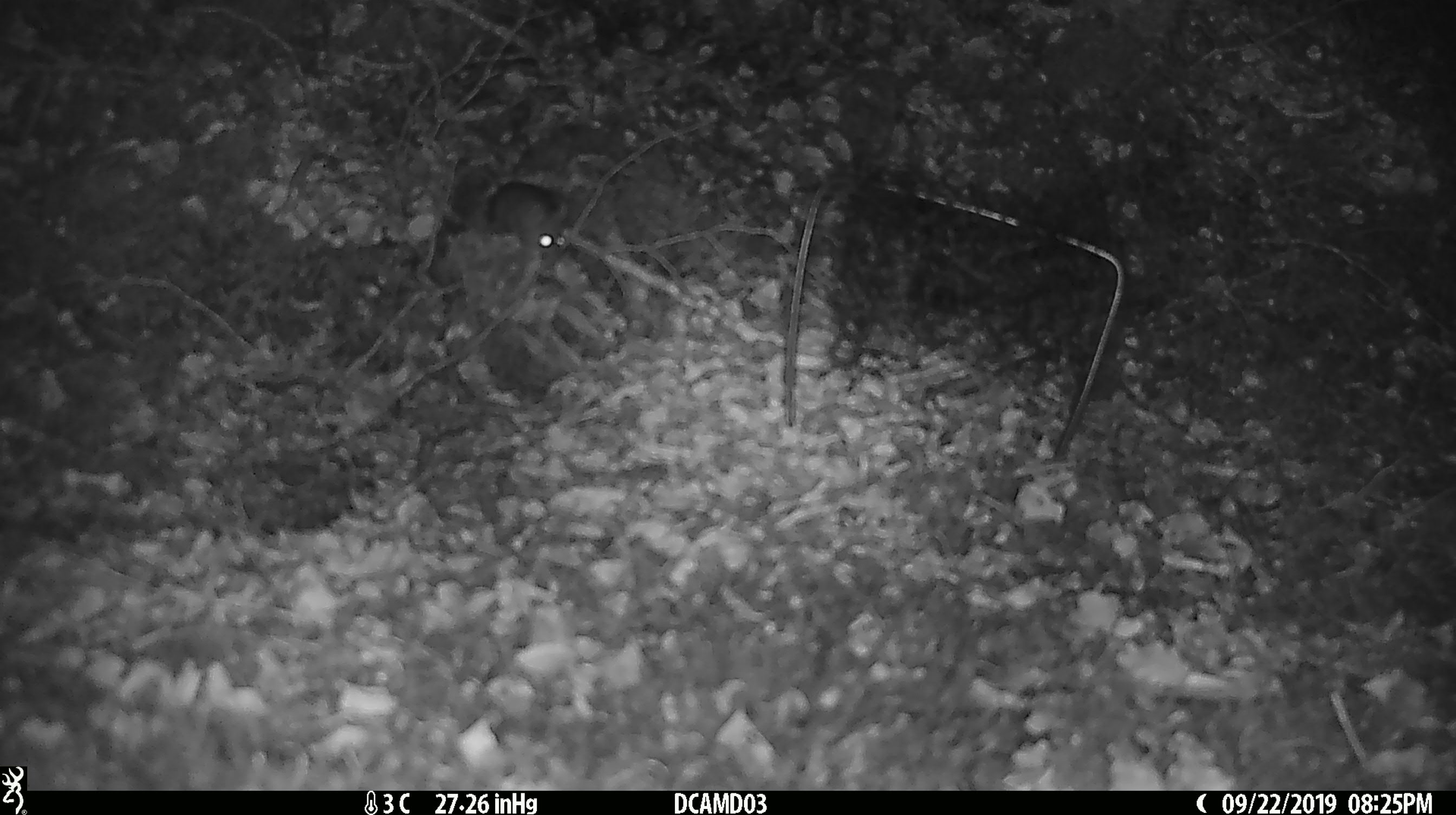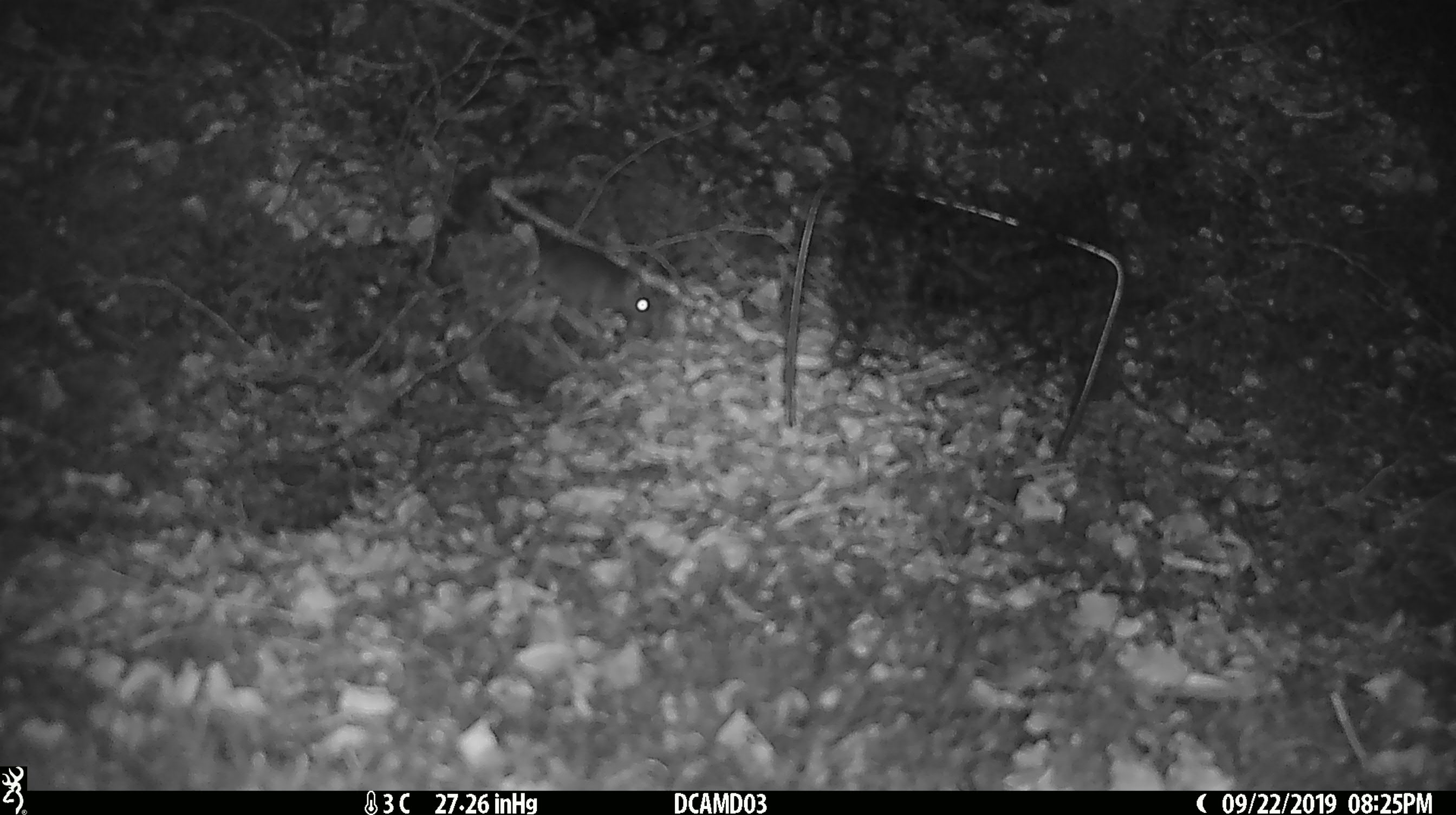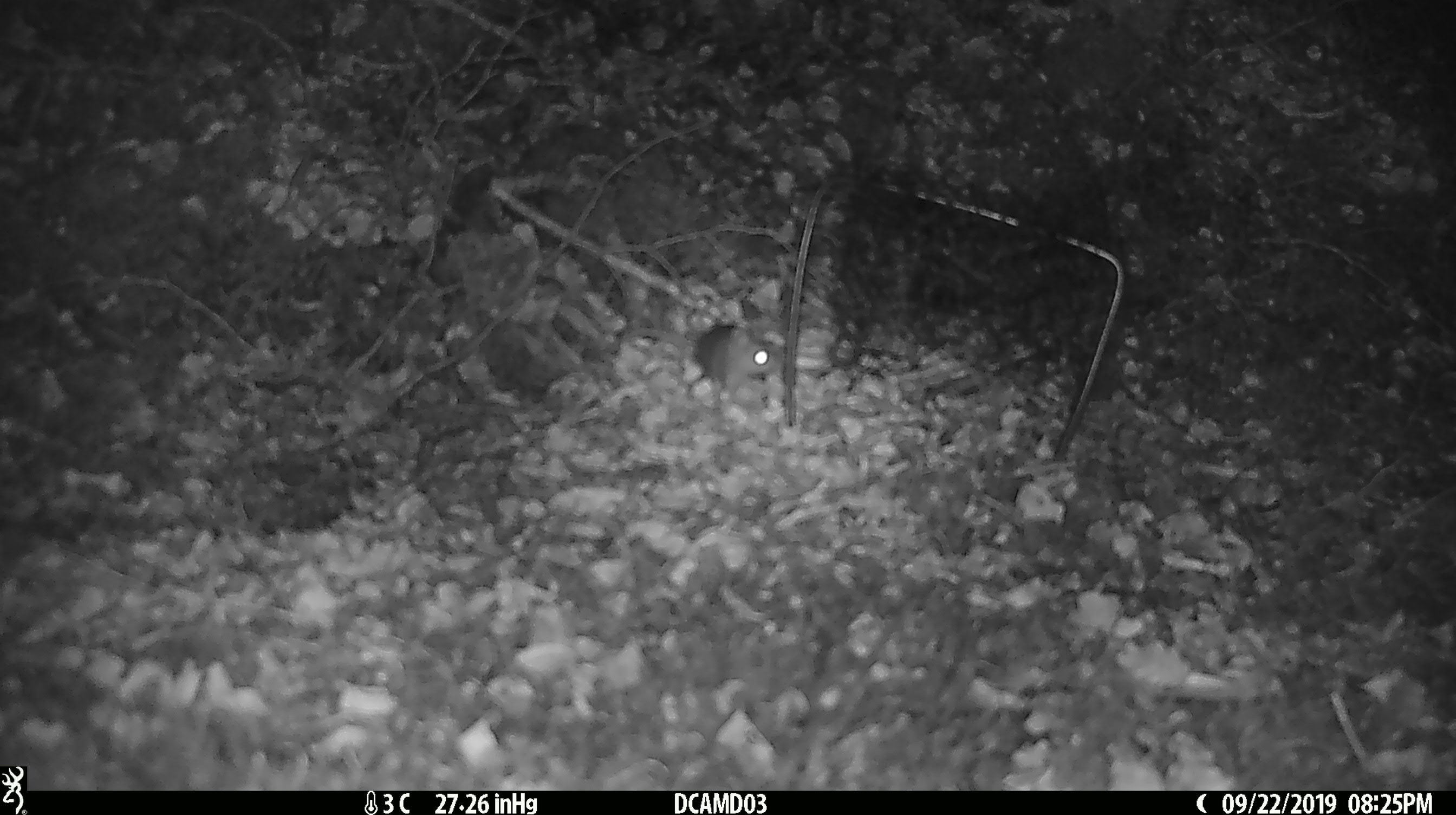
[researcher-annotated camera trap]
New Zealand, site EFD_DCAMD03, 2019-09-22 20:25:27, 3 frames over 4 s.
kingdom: Animalia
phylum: Chordata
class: Mammalia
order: Rodentia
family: Muridae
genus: Mus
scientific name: Mus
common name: mouse